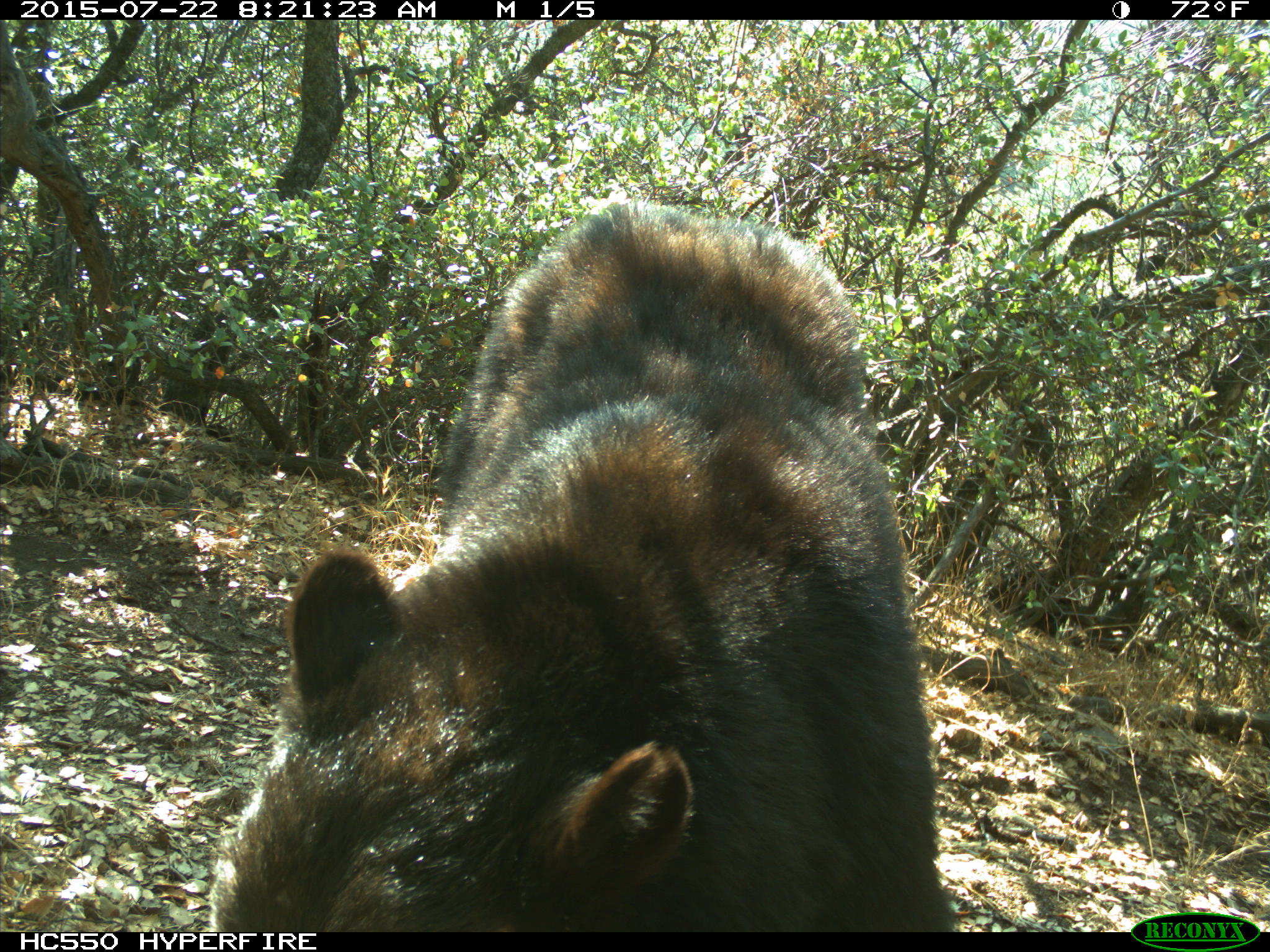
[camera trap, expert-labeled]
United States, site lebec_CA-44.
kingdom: Animalia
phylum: Chordata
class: Mammalia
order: Carnivora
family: Ursidae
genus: Ursus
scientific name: Ursus americanus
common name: american black bear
Ursus americanus (american black bear).